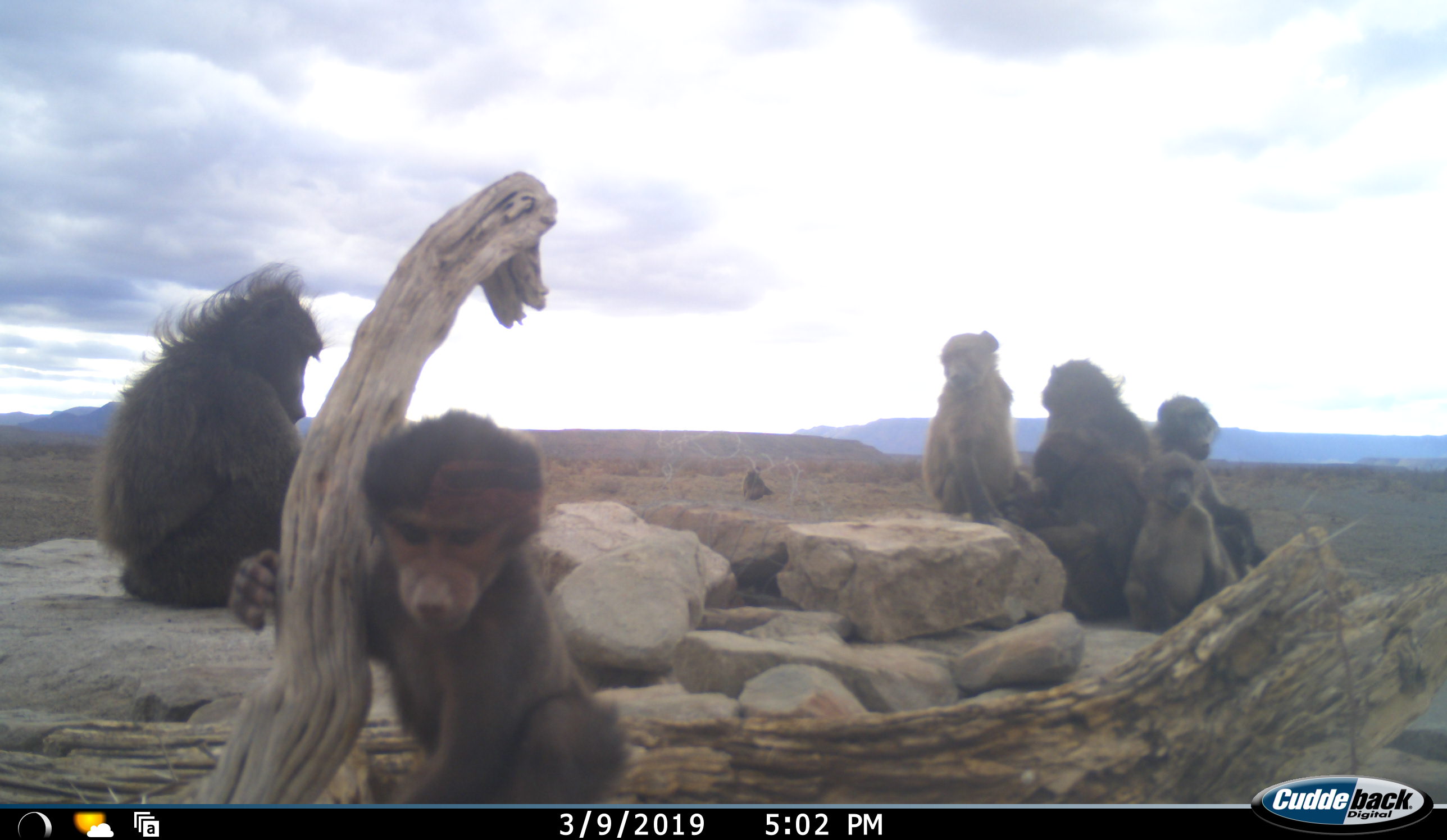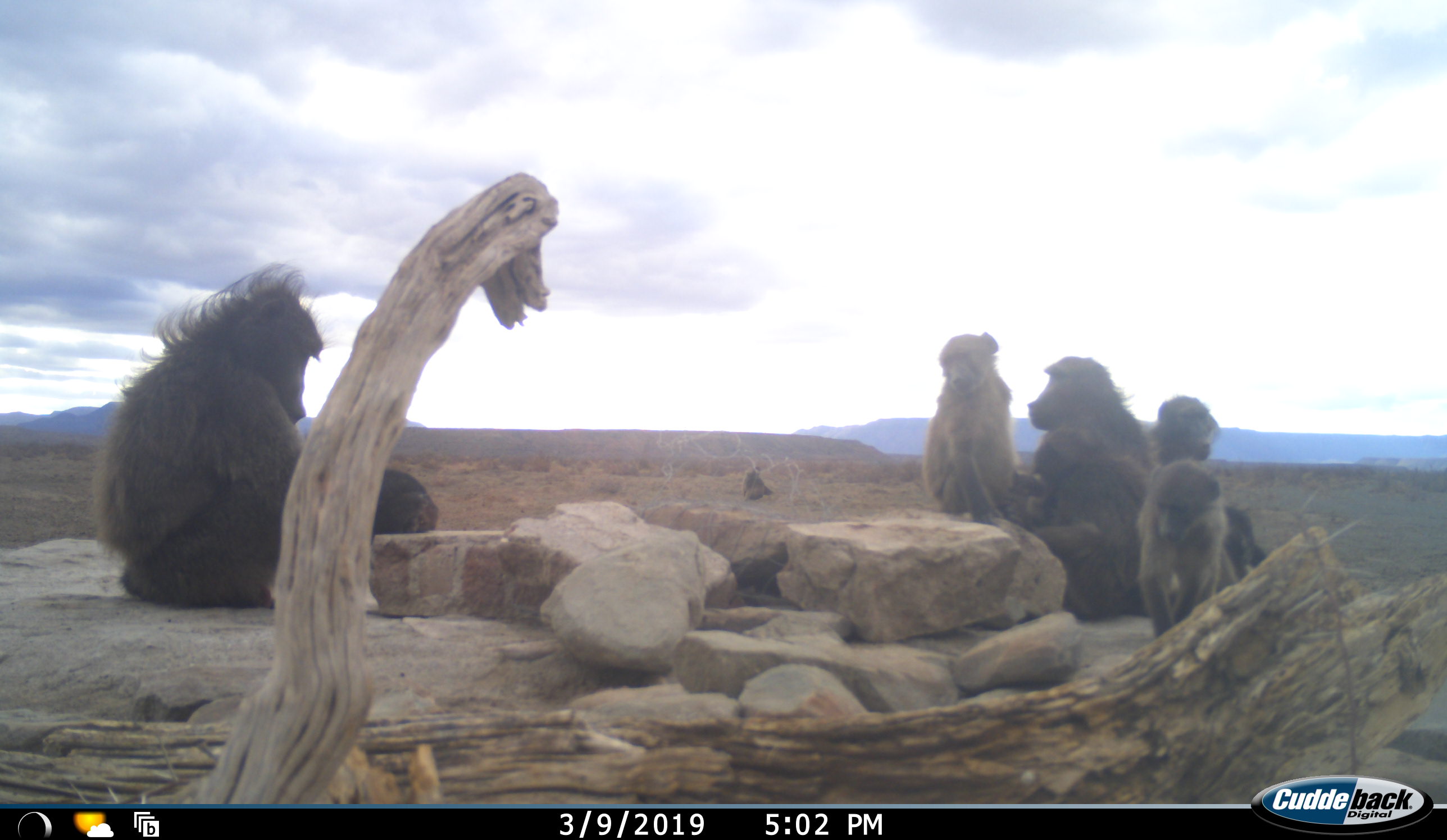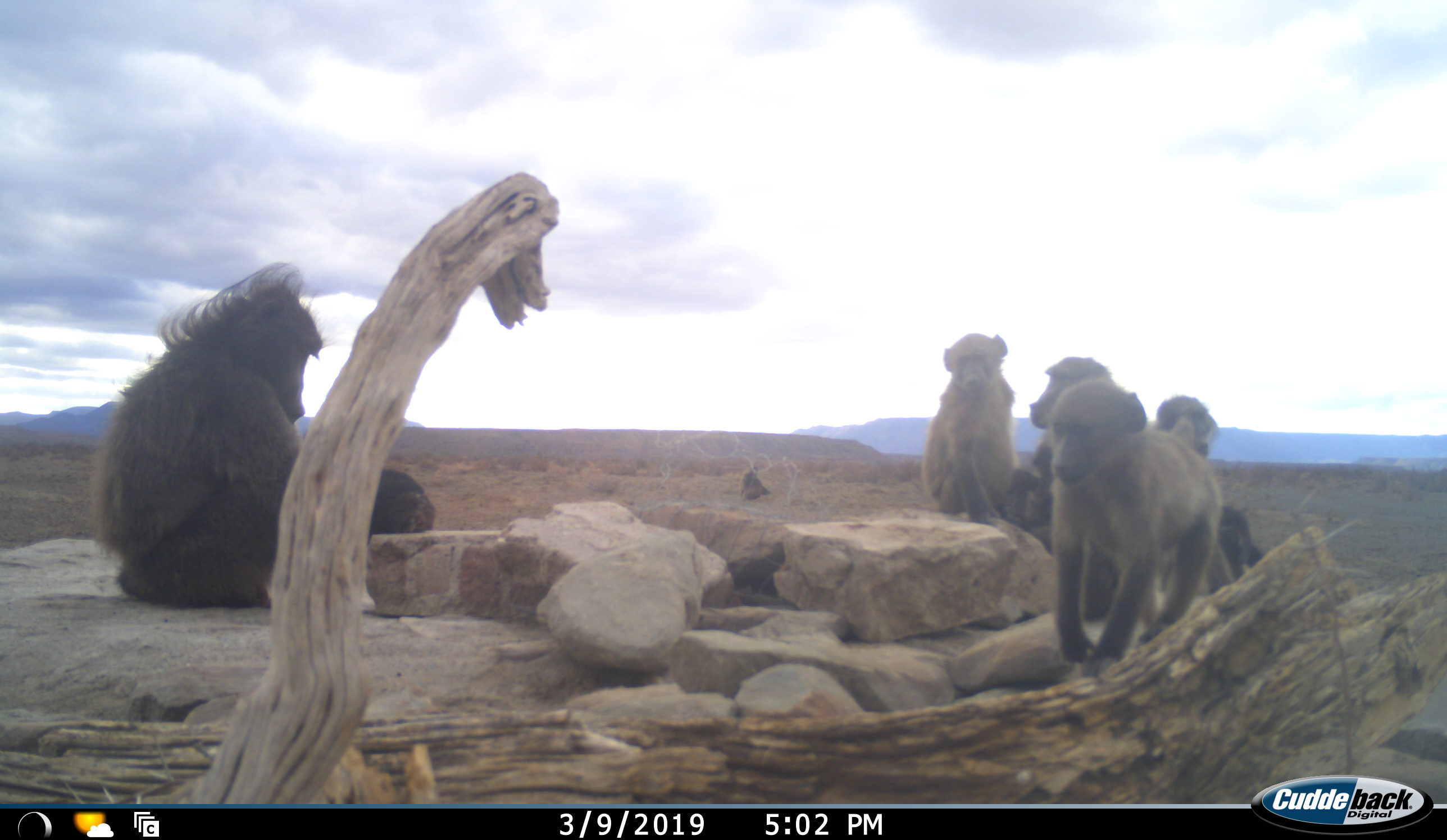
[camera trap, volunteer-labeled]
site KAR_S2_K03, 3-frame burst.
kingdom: Animalia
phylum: Chordata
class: Mammalia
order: Primates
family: Cercopithecidae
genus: Papio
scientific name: Papio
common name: baboon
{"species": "baboon (Papio)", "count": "8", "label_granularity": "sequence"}